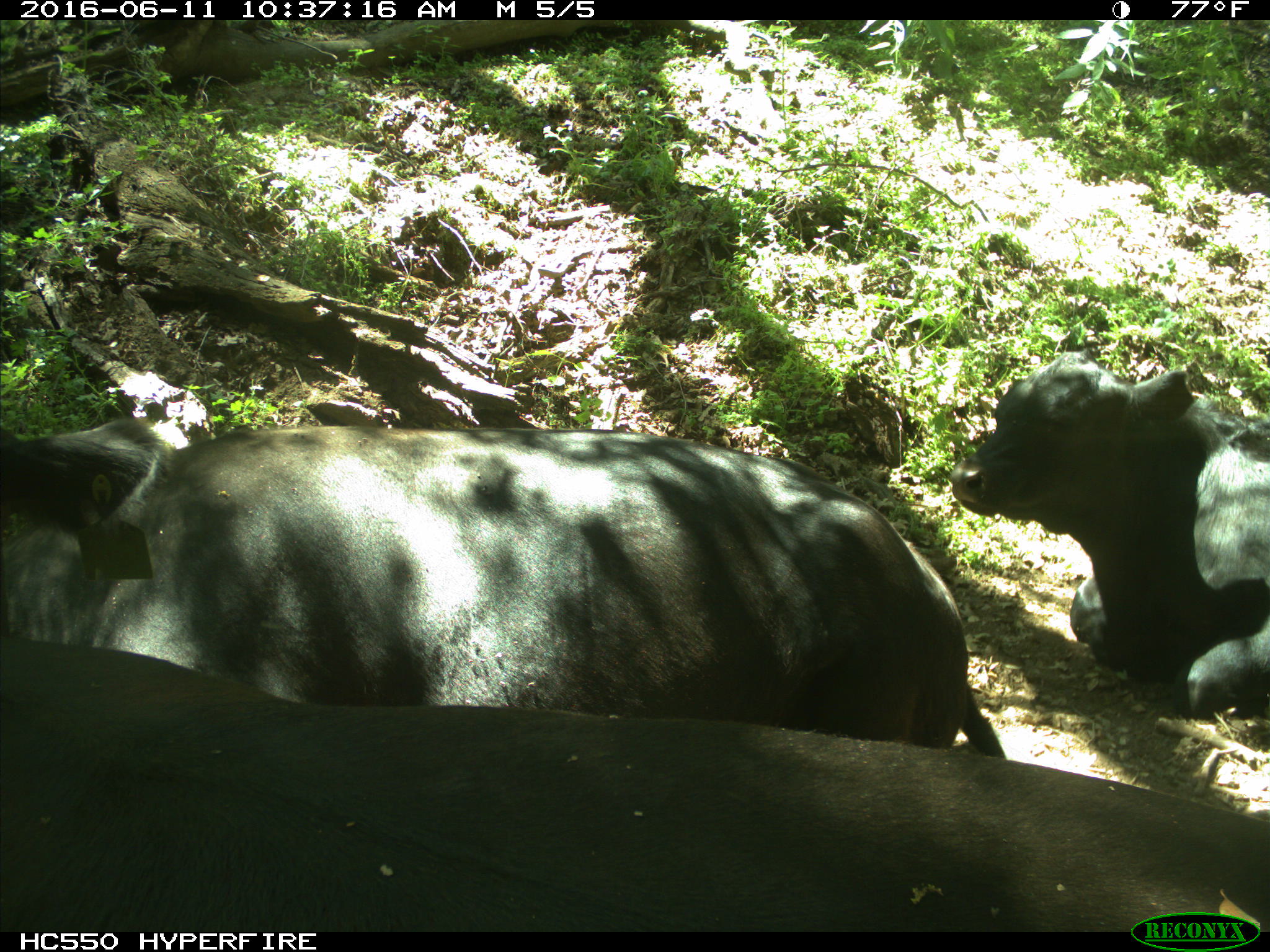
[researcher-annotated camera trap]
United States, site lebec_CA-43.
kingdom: Animalia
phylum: Chordata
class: Mammalia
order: Artiodactyla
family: Bovidae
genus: Bos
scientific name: Bos taurus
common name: domestic cow